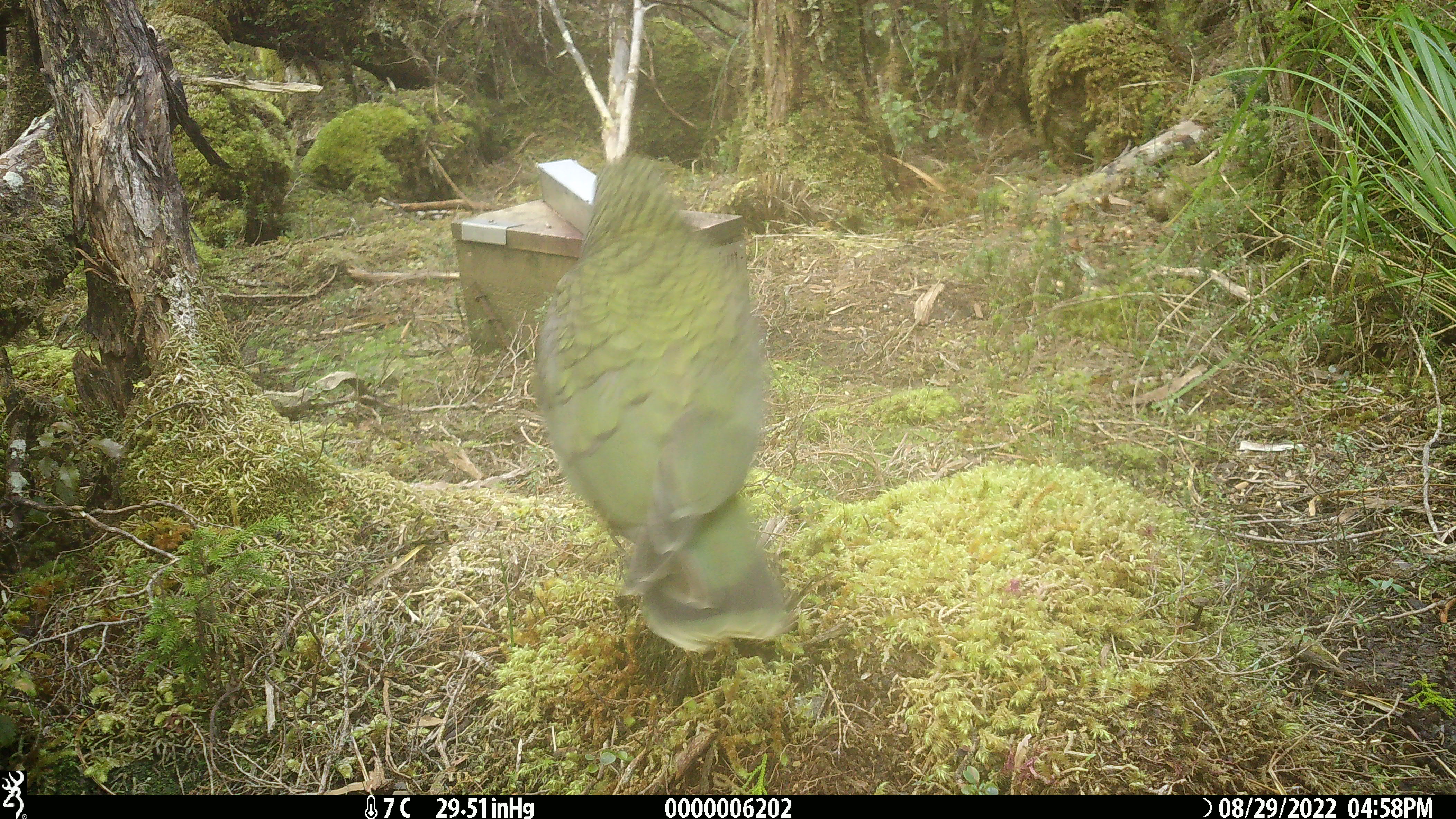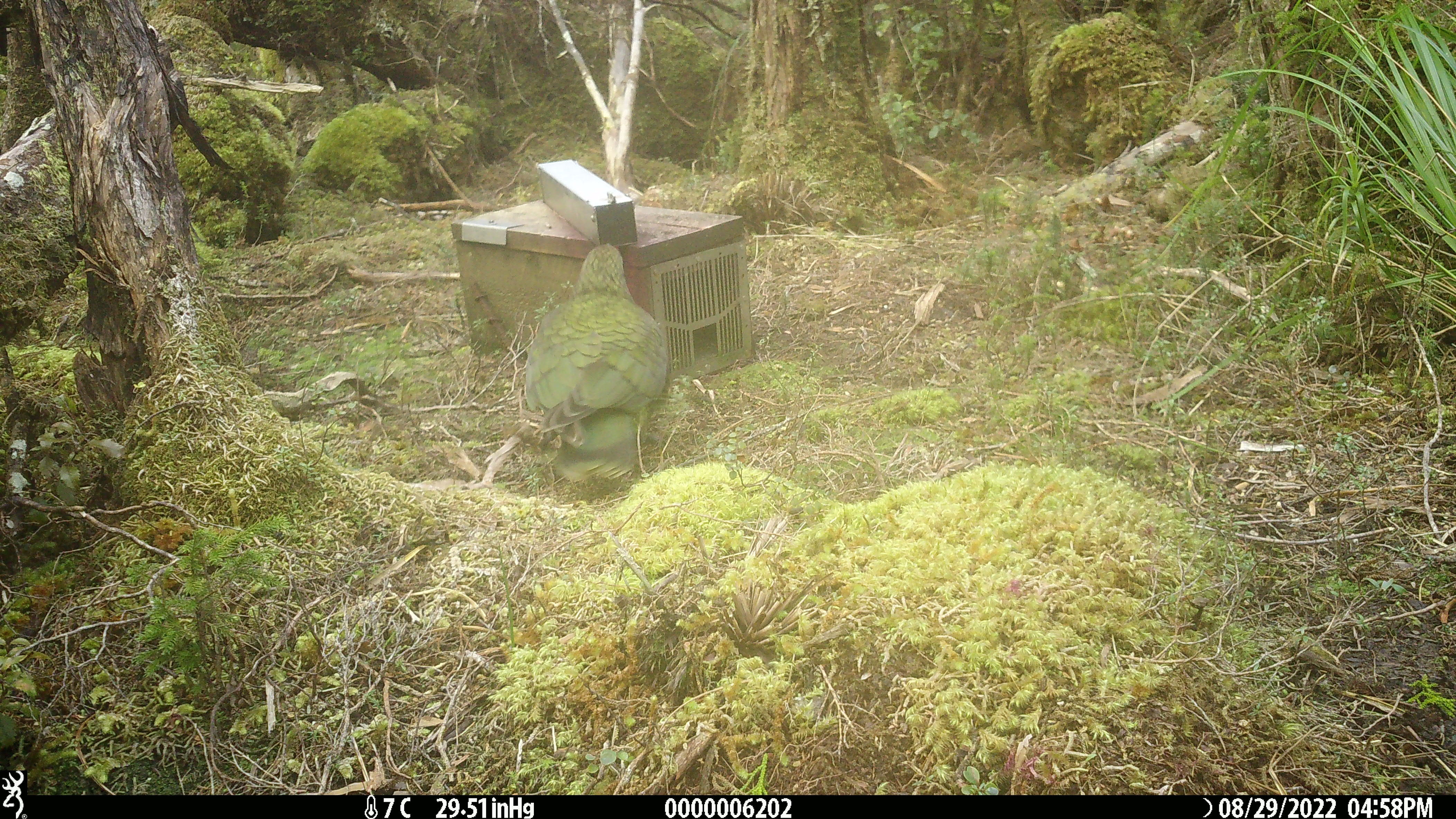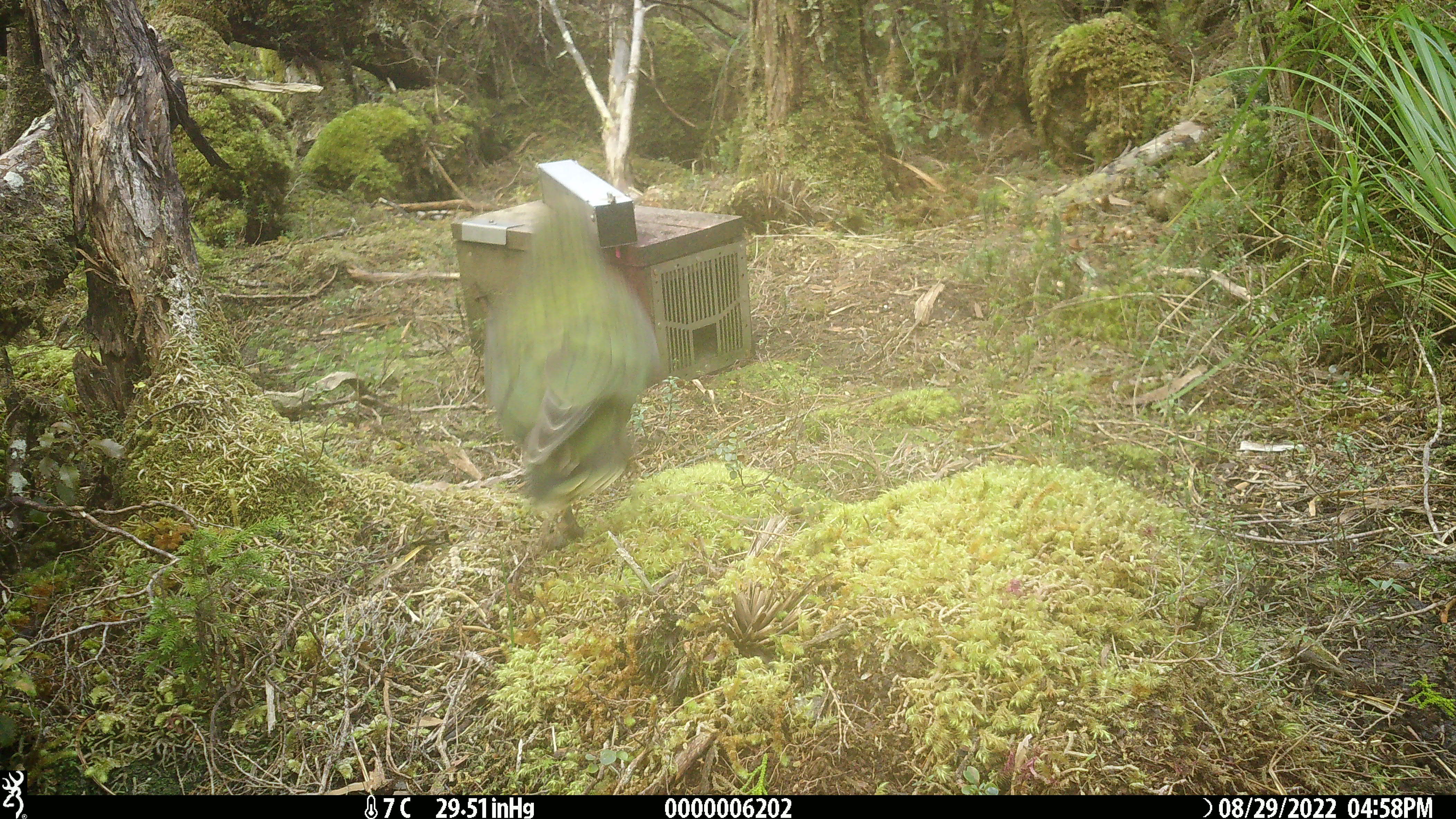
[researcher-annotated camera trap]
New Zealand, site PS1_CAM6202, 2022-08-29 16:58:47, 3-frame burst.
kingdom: Animalia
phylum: Chordata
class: Aves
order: Psittaciformes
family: Strigopidae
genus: Nestor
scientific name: Nestor notabilis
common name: kea